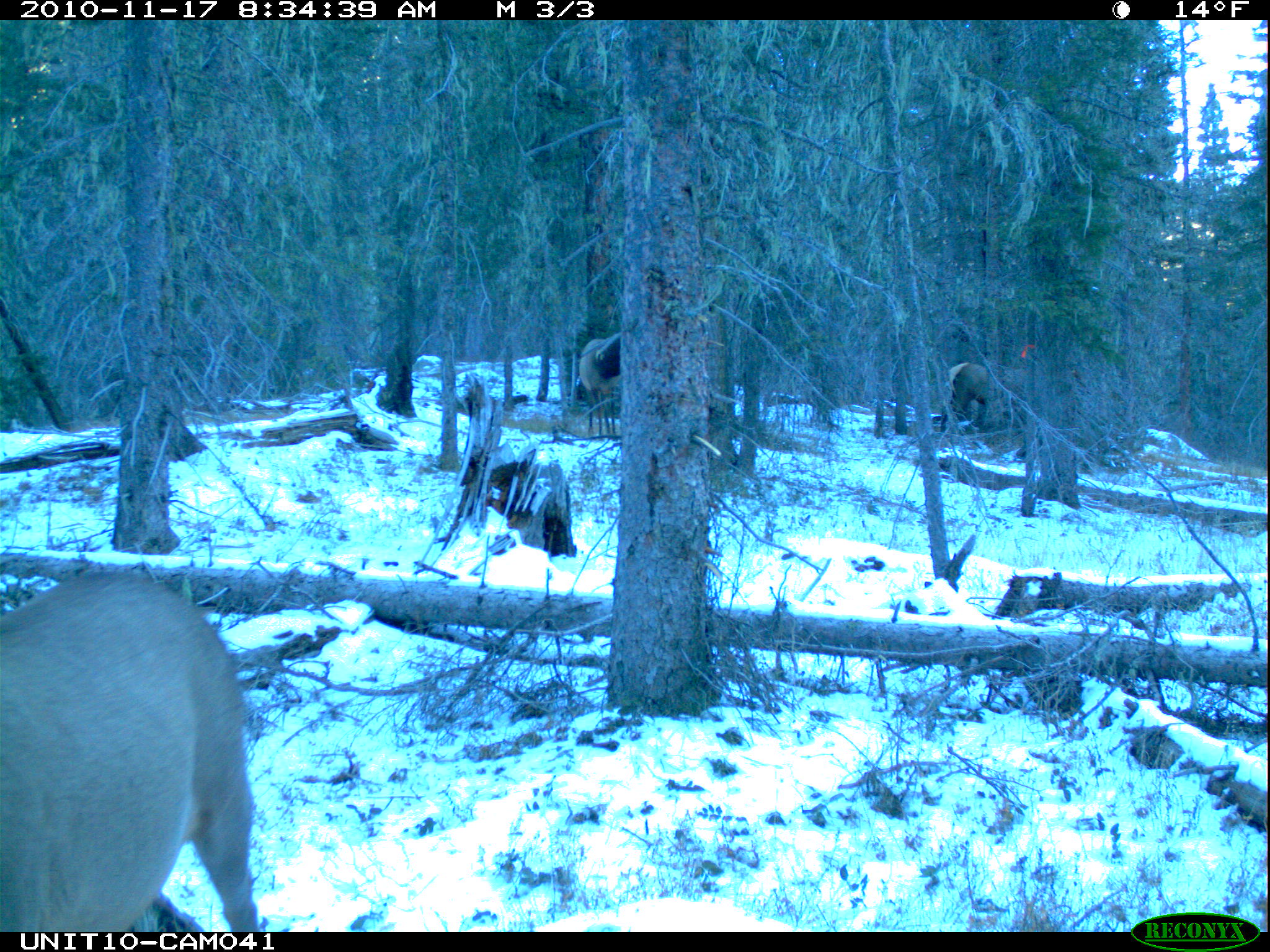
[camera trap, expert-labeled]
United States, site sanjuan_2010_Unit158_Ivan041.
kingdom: Animalia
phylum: Chordata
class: Mammalia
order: Artiodactyla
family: Cervidae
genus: Cervus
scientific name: Cervus elaphus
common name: red deer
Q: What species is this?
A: Cervus elaphus (red deer).